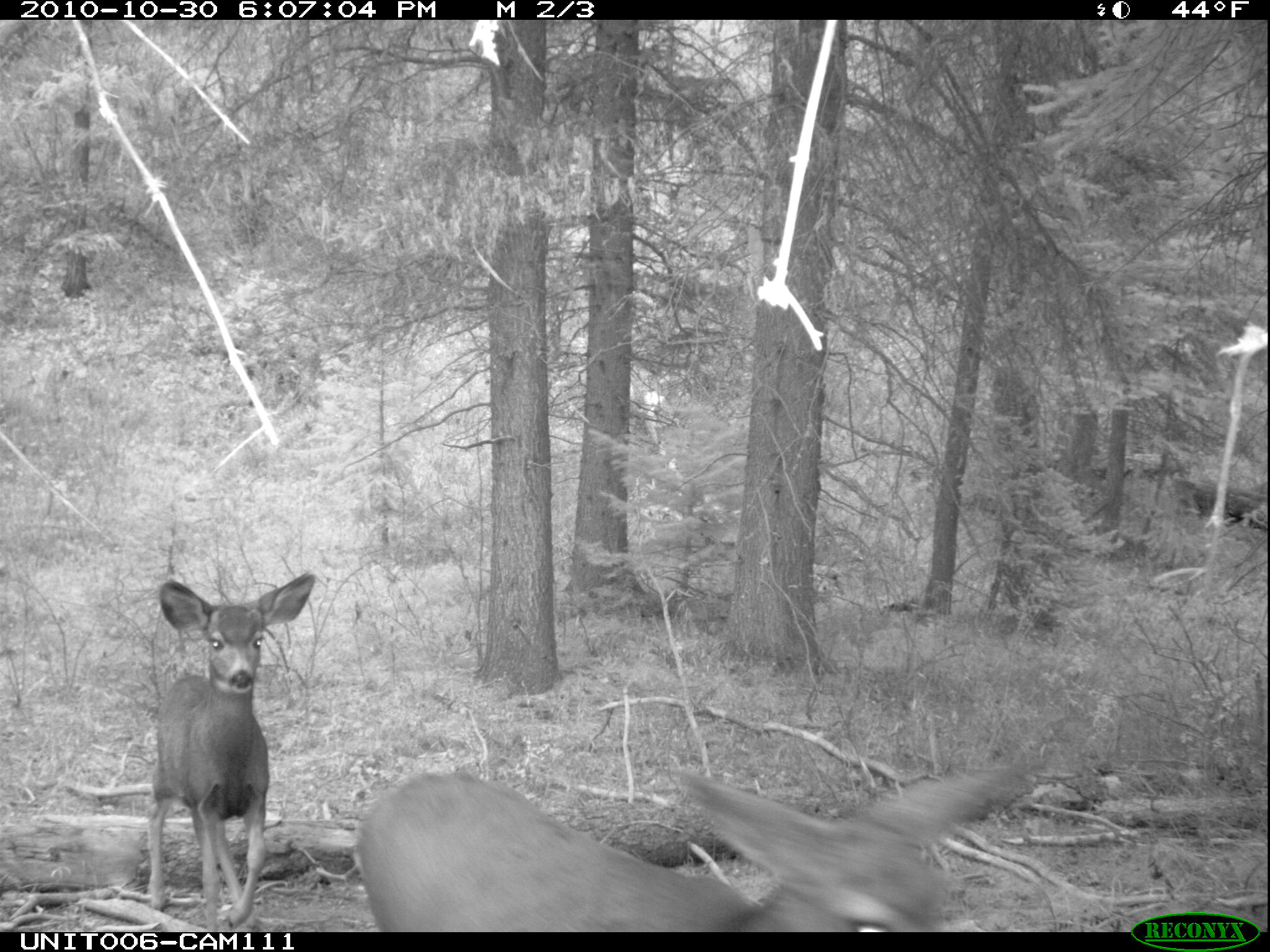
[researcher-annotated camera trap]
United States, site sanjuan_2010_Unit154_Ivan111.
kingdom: Animalia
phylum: Chordata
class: Mammalia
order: Artiodactyla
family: Cervidae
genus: Odocoileus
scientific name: Odocoileus hemionus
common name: mule deer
Odocoileus hemionus (mule deer).